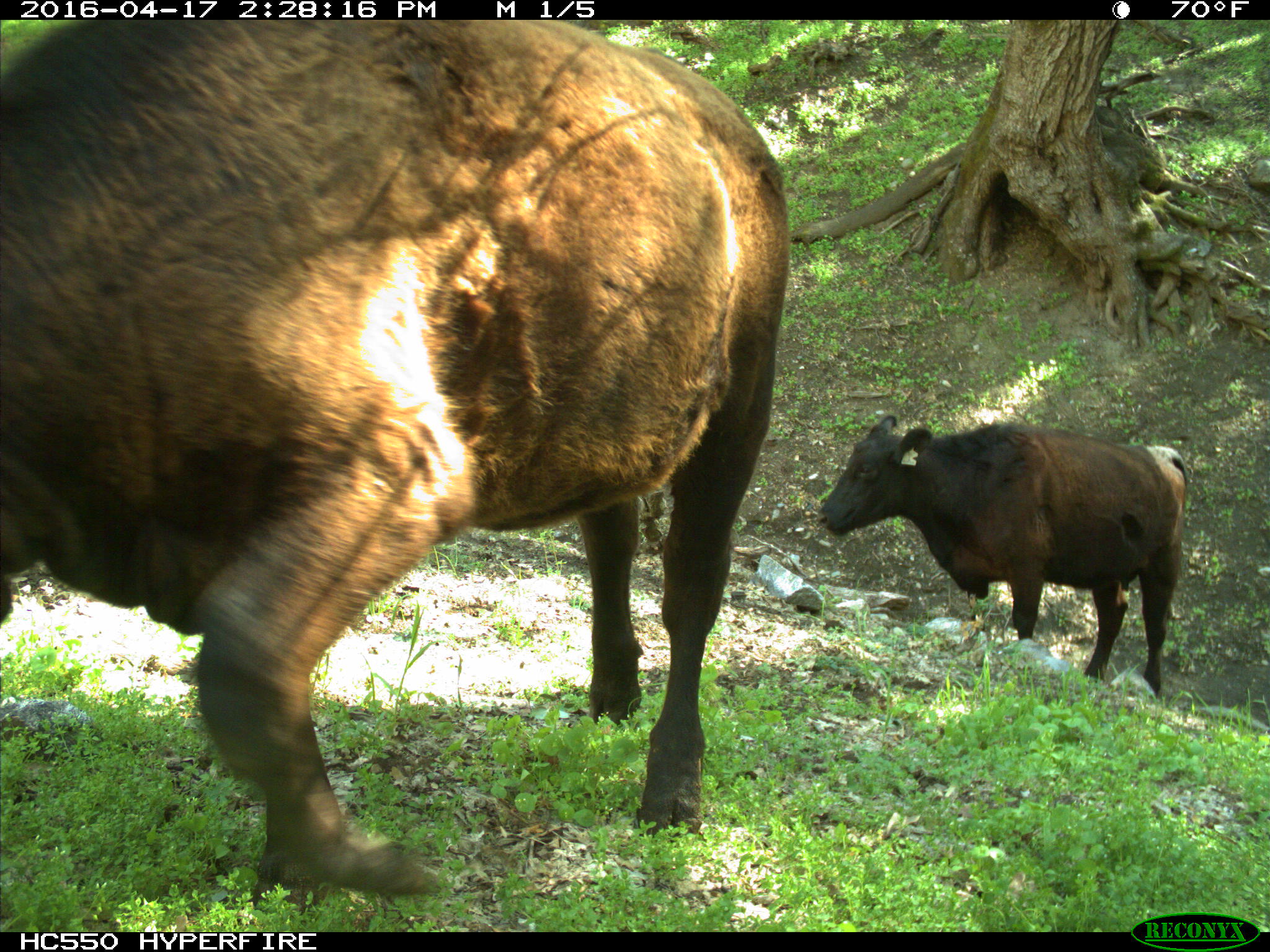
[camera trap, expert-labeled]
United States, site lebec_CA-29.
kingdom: Animalia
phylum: Chordata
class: Mammalia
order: Artiodactyla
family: Bovidae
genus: Bos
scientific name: Bos taurus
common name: domestic cow